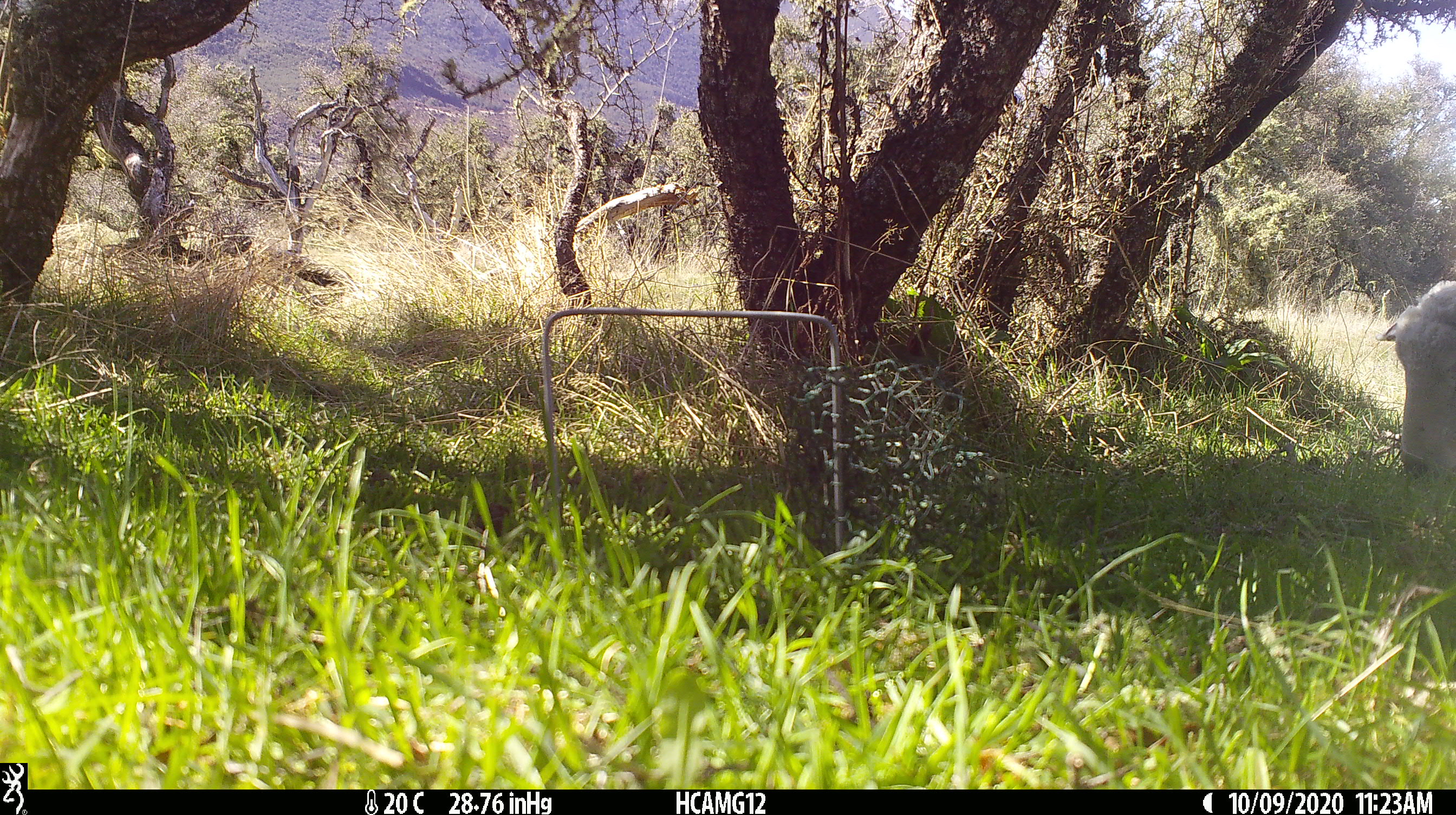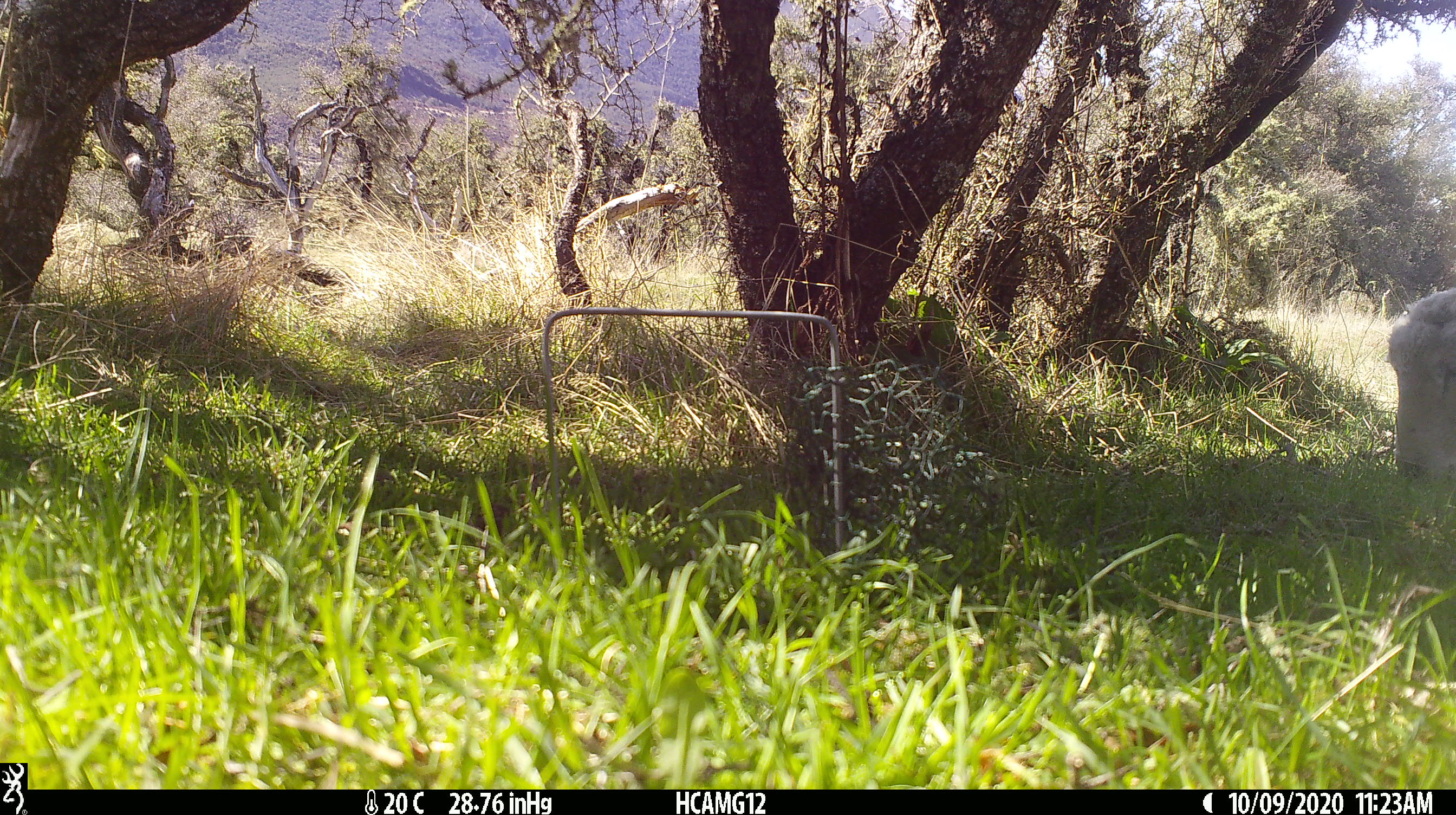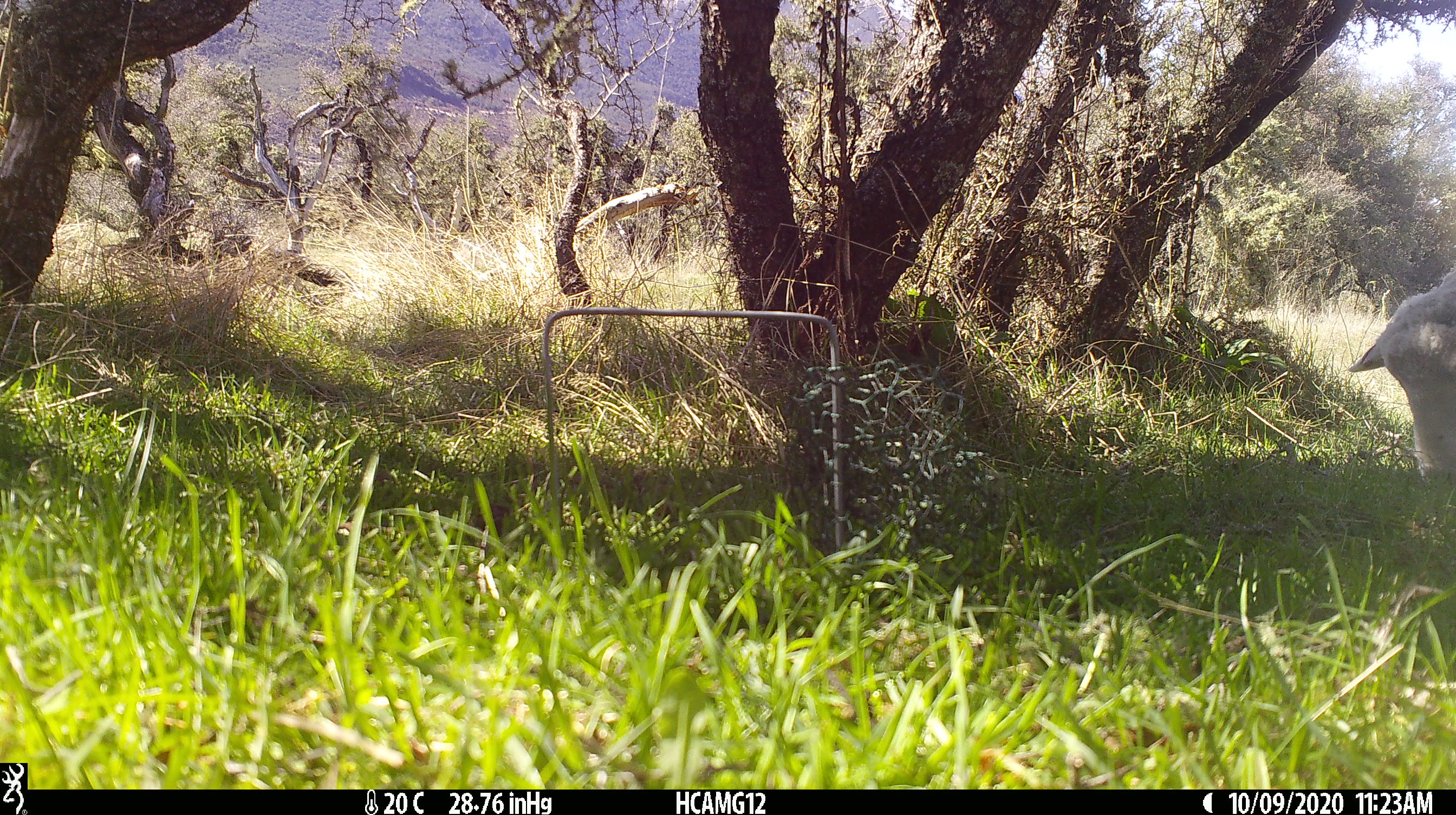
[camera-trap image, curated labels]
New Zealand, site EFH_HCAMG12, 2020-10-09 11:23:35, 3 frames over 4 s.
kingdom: Animalia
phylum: Chordata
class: Mammalia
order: Artiodactyla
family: Bovidae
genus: Ovis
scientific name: Ovis aries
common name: domestic sheep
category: sheep